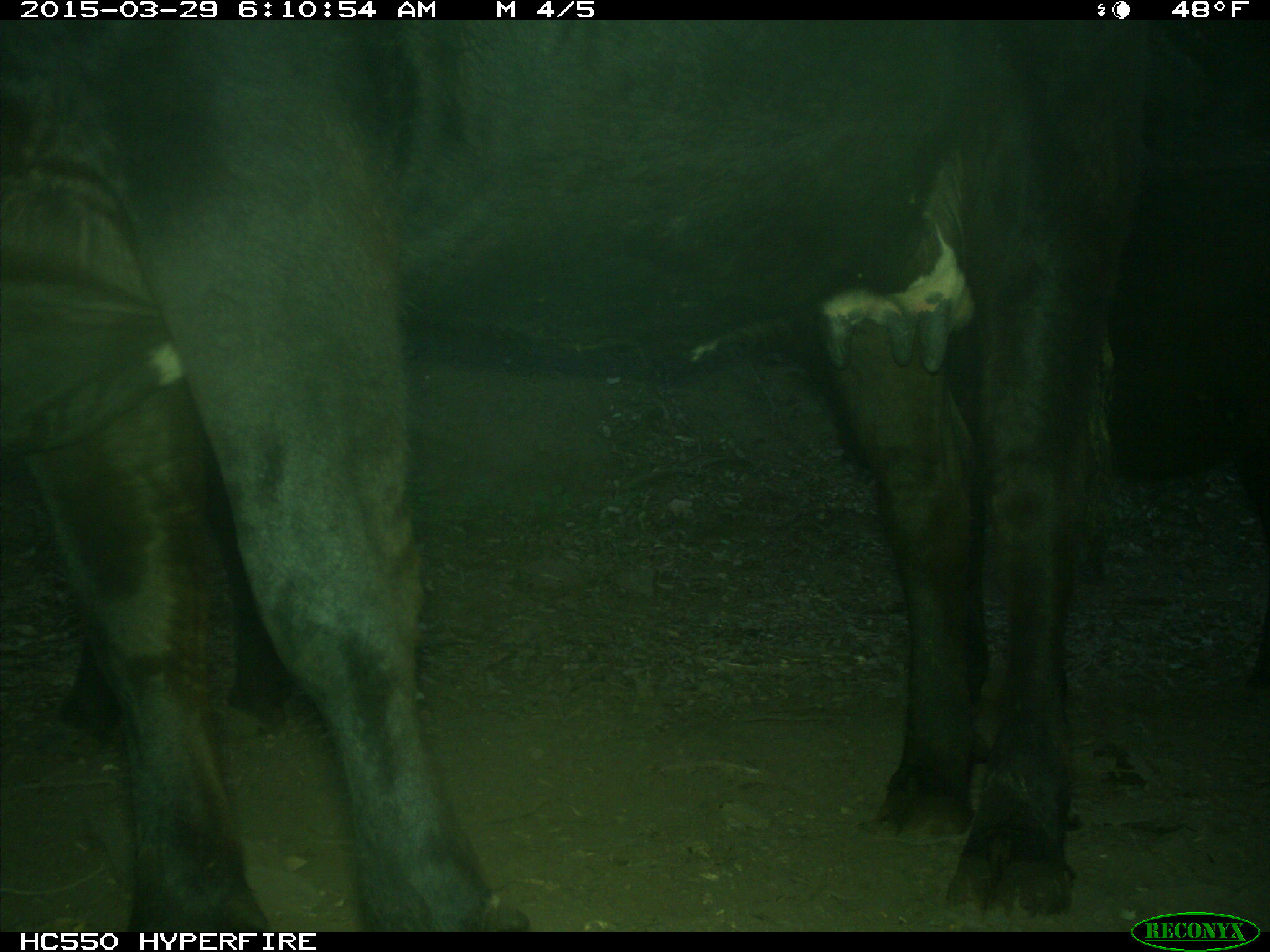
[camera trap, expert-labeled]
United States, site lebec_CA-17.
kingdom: Animalia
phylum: Chordata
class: Mammalia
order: Artiodactyla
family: Bovidae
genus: Bos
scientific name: Bos taurus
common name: domestic cow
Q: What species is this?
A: Bos taurus (domestic cow).